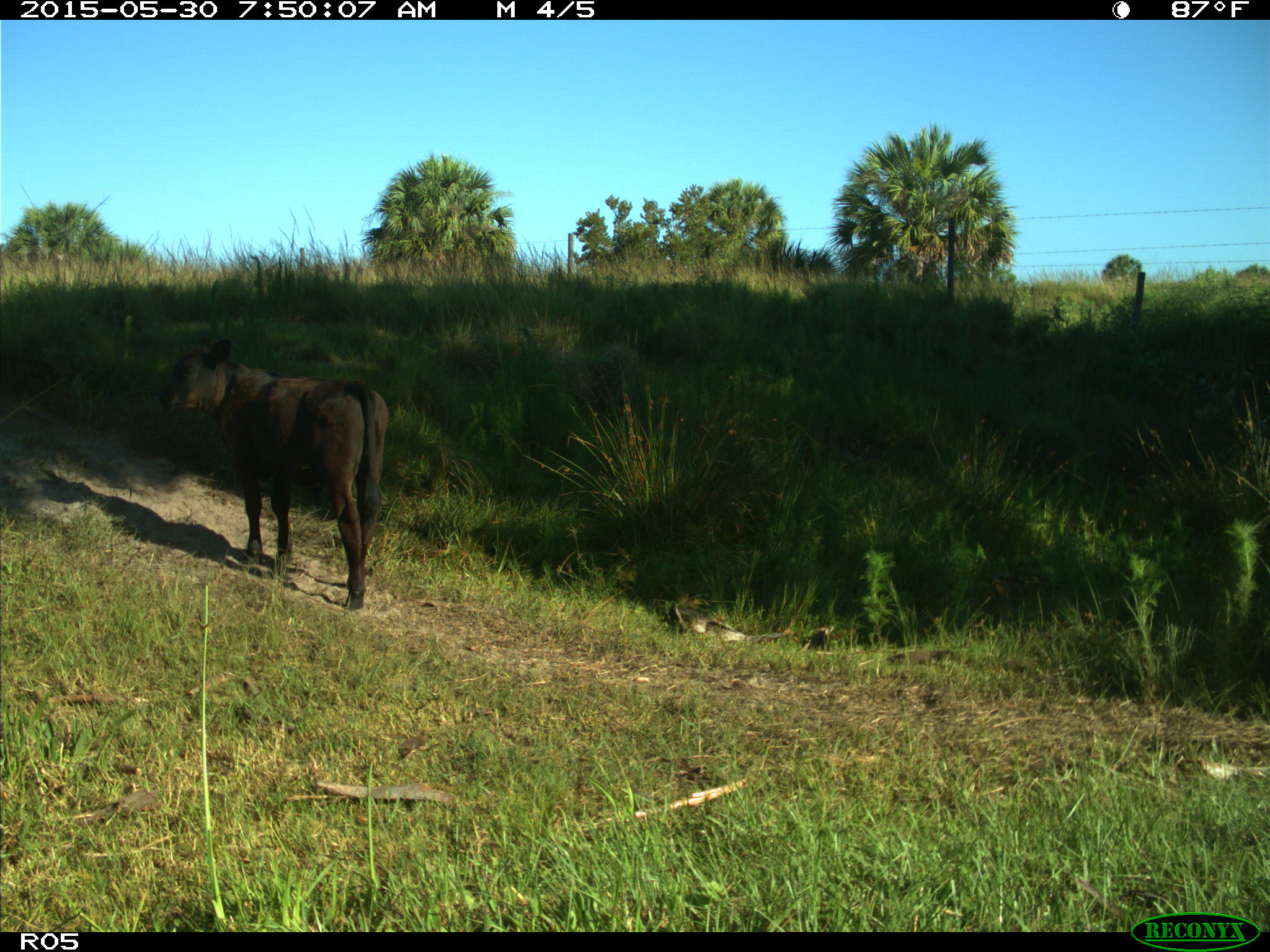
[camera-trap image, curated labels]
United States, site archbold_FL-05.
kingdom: Animalia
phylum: Chordata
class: Mammalia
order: Artiodactyla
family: Bovidae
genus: Bos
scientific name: Bos taurus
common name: domestic cow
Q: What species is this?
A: Bos taurus (domestic cow).